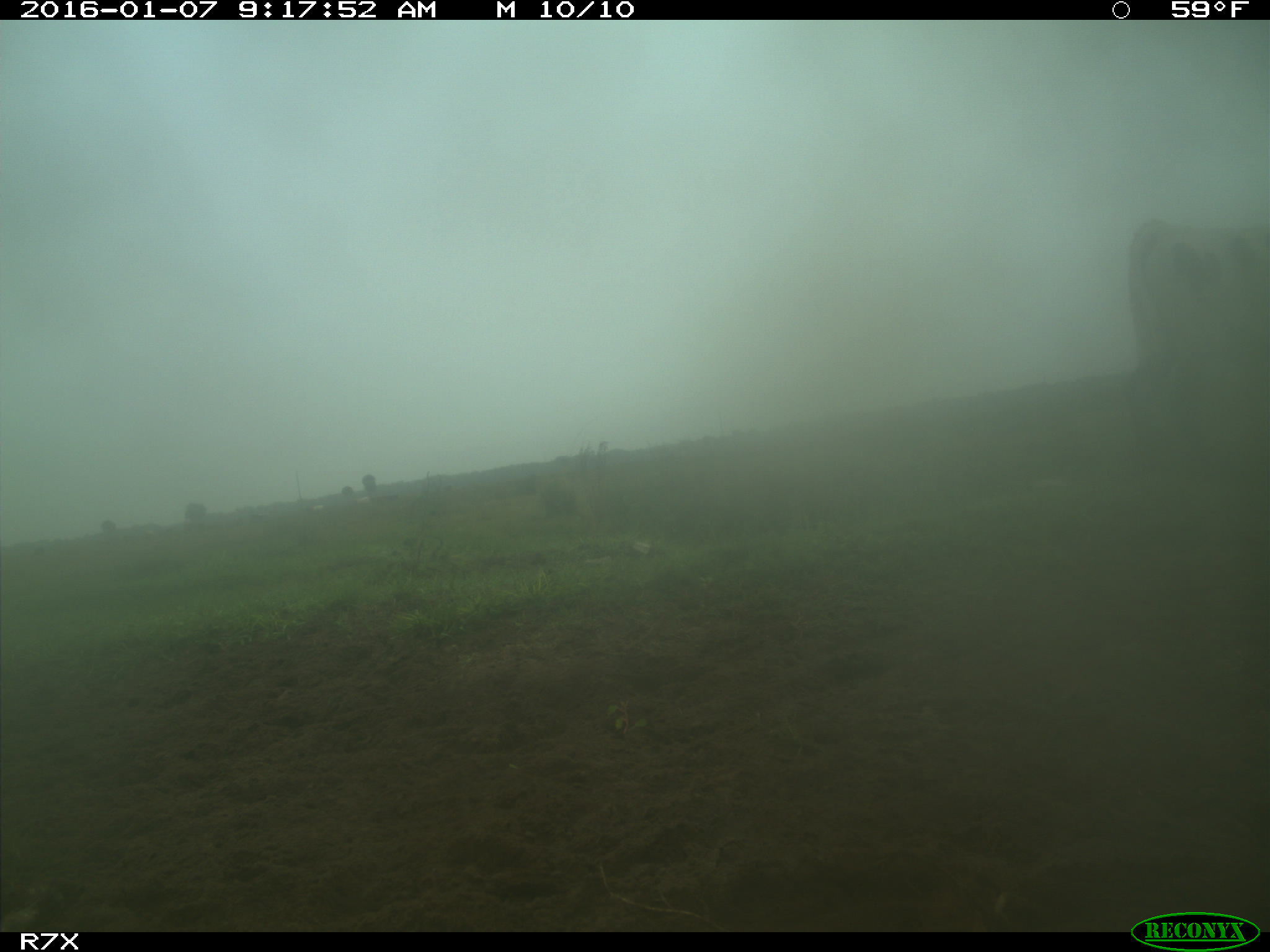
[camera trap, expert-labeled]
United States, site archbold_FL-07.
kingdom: Animalia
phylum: Chordata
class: Mammalia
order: Artiodactyla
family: Bovidae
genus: Bos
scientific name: Bos taurus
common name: domestic cow